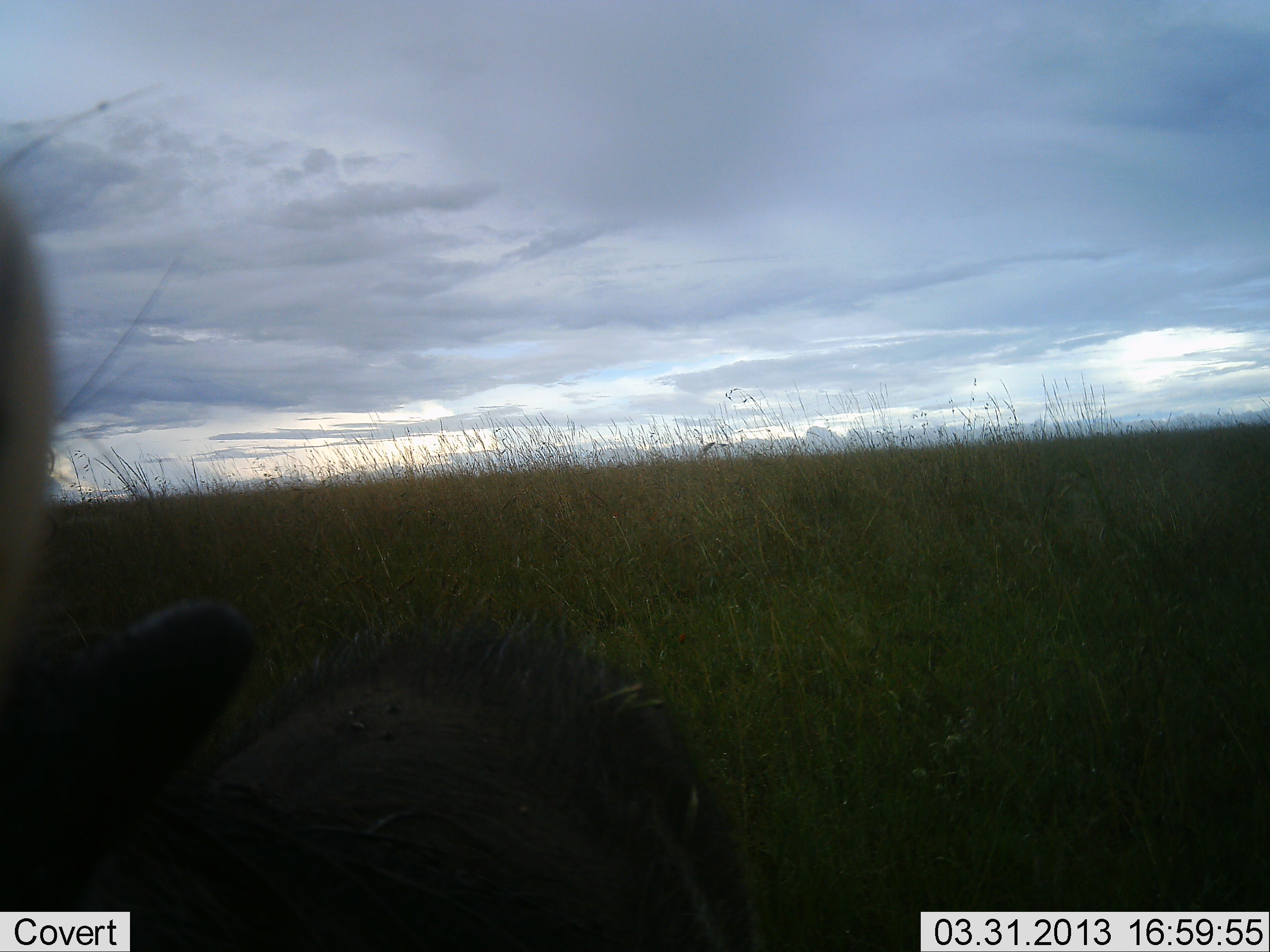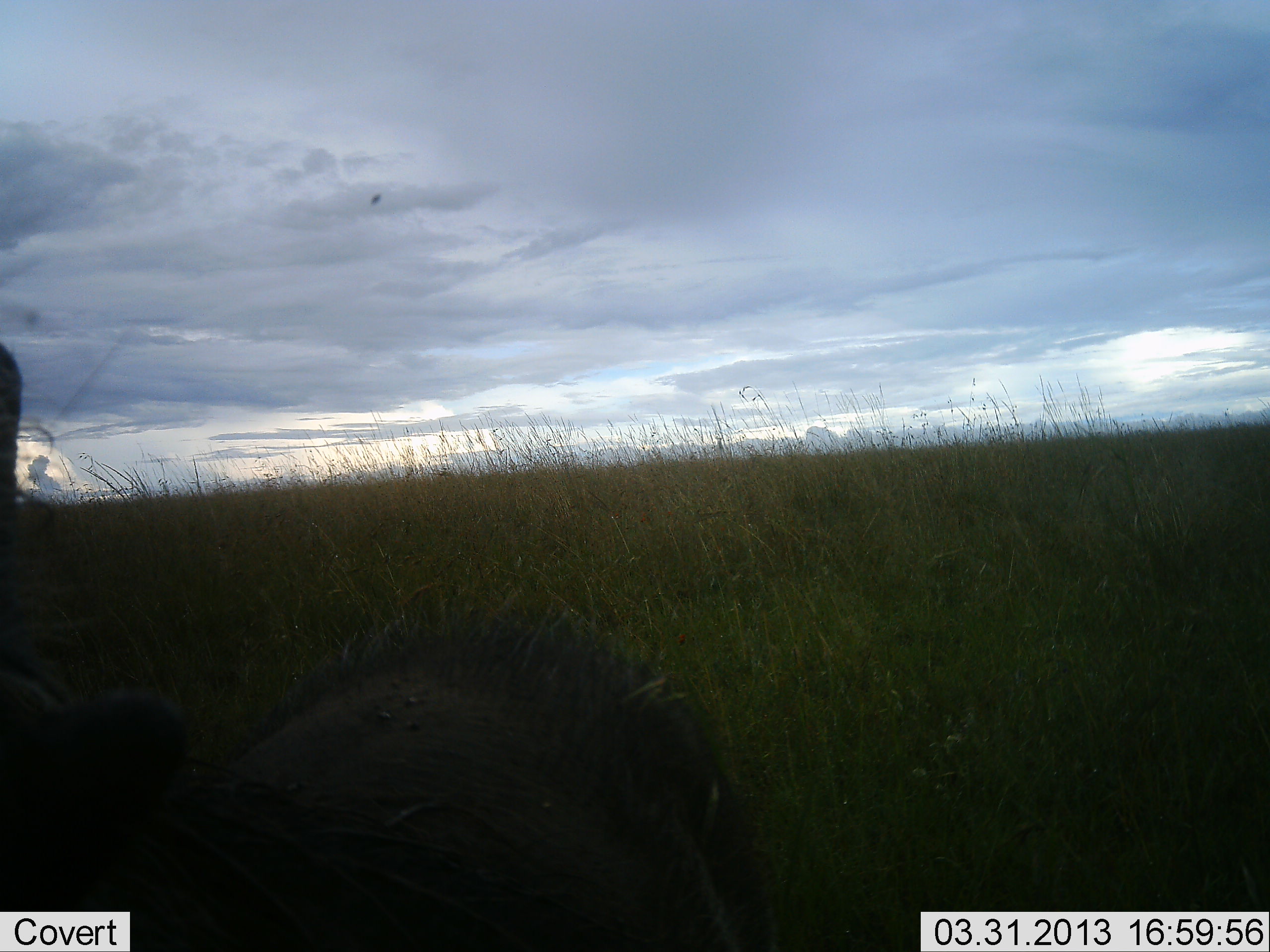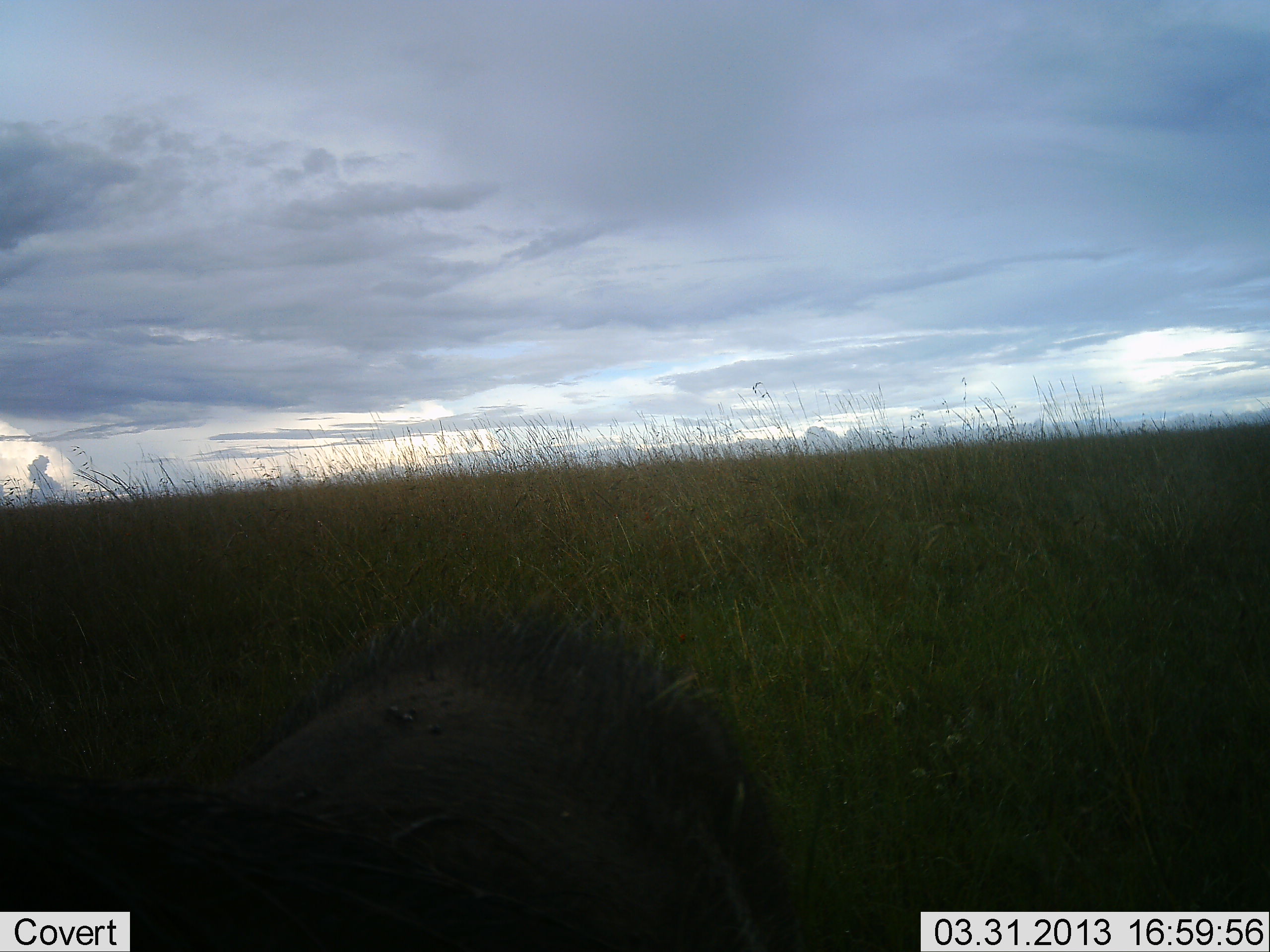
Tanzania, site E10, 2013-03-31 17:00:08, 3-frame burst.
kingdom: Animalia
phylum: Chordata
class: Mammalia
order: Artiodactyla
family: Suidae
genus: Phacochoerus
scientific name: Phacochoerus africanus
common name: warthog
Warthog (Phacochoerus africanus), count 1. Behavior (volunteer vote fractions): standing 73%, resting 7%, moving 13%, interacting 7%. Young present (vote fraction): 0%. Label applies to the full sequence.